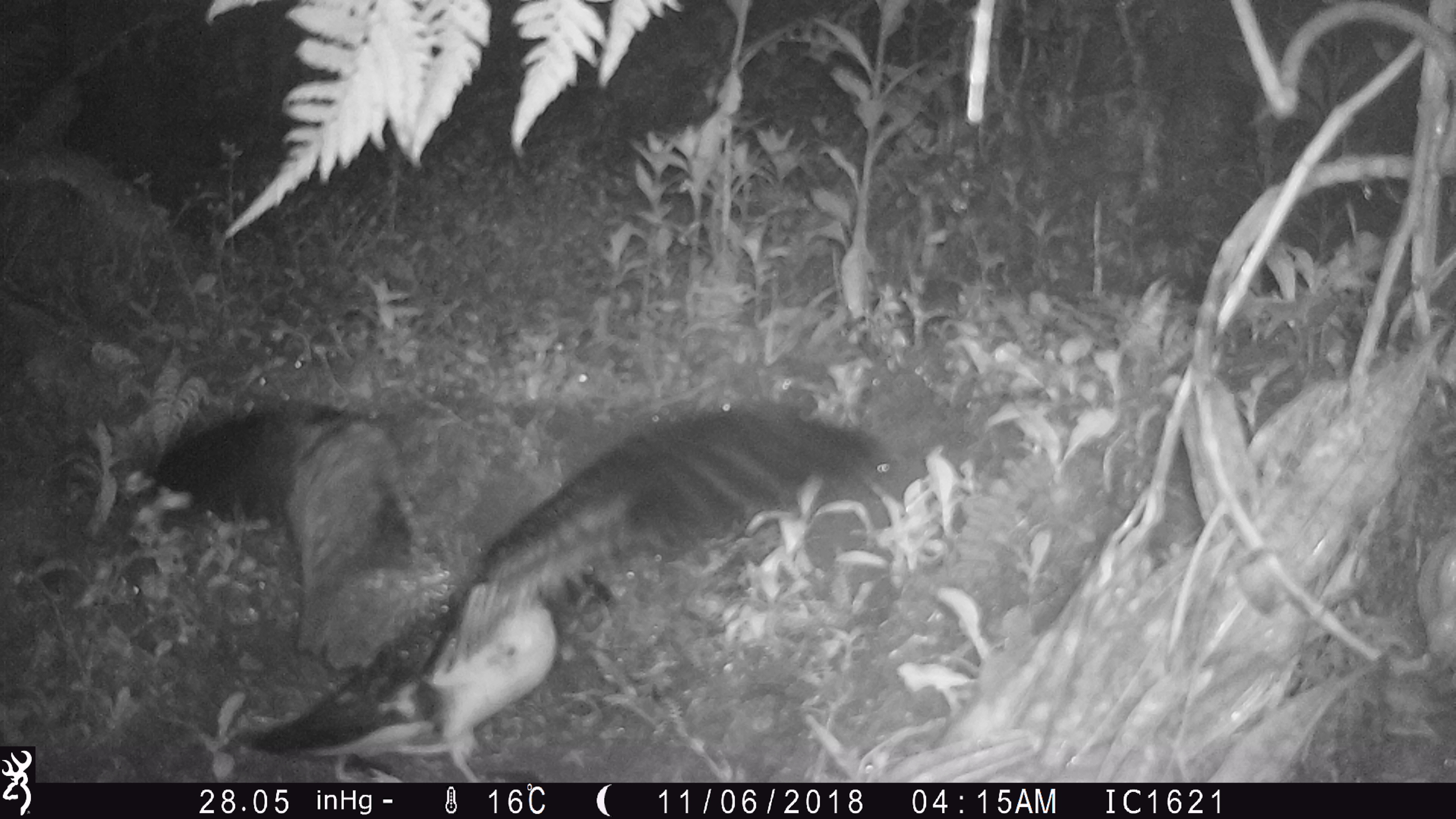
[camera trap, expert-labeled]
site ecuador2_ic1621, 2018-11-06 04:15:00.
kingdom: Animalia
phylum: Chordata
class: Aves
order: Procellariiformes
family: Procellariidae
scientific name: Procellariidae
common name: petrel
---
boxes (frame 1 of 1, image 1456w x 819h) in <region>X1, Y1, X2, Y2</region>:
petrel: <region>152, 387, 893, 783</region>